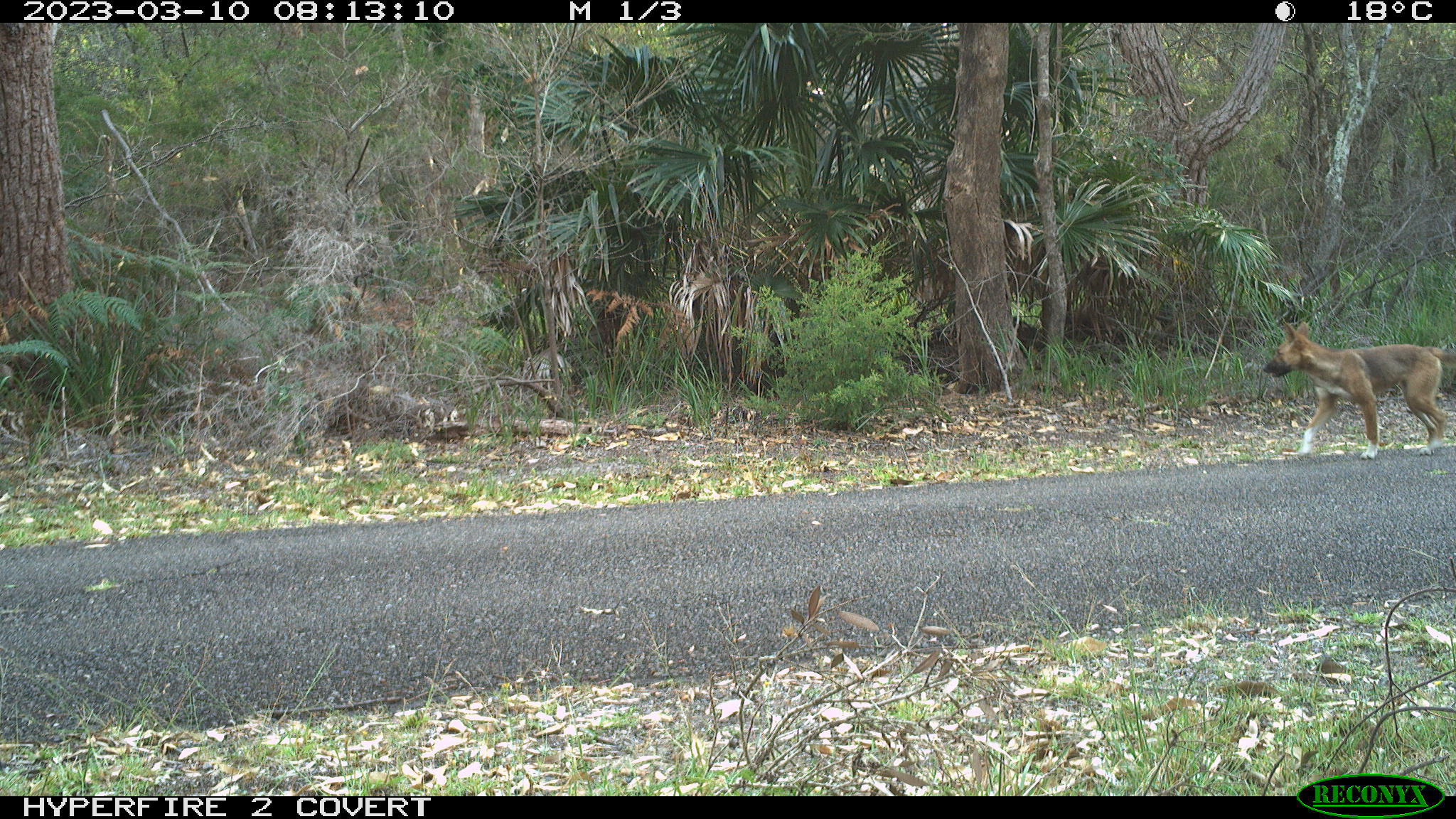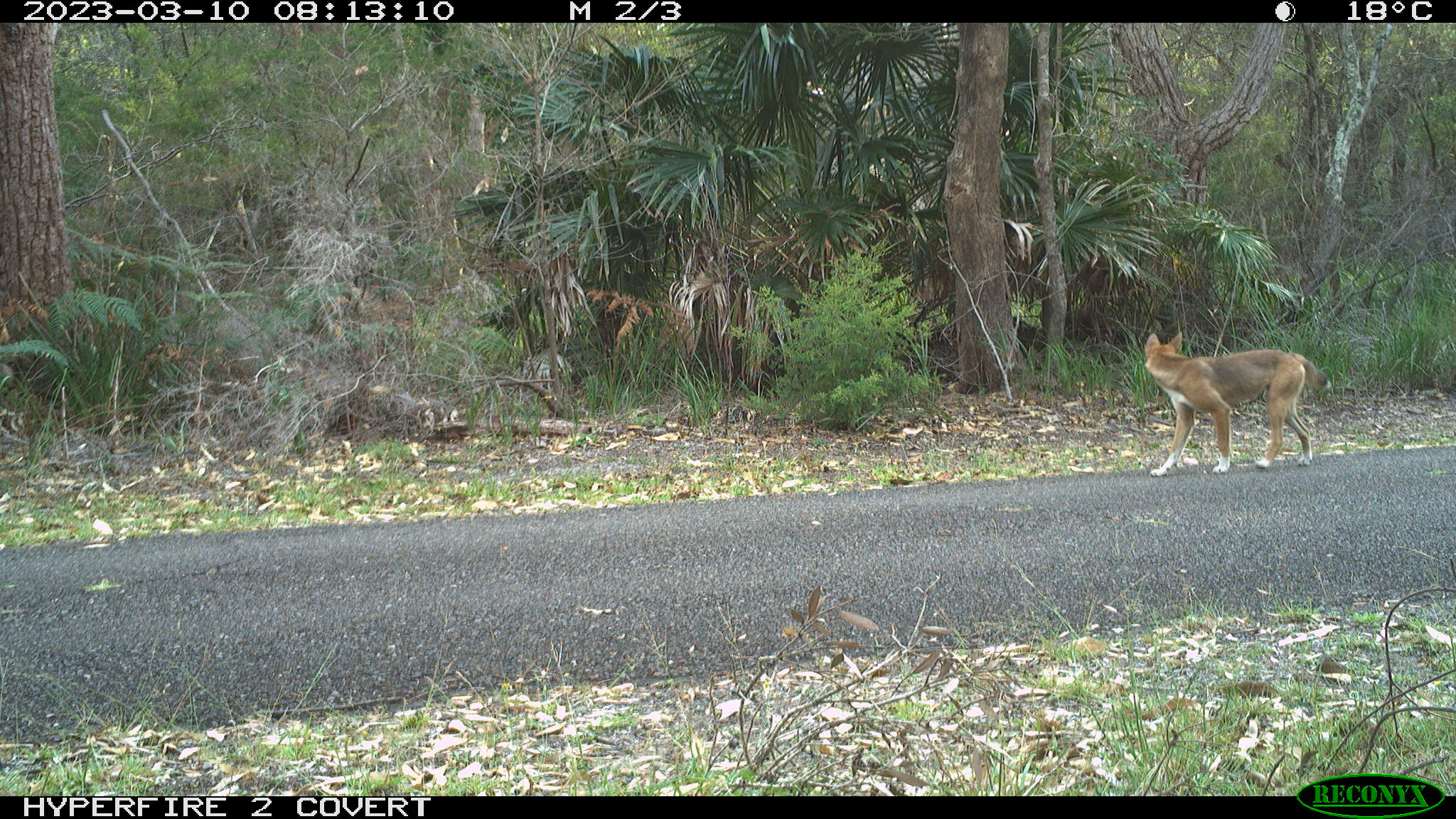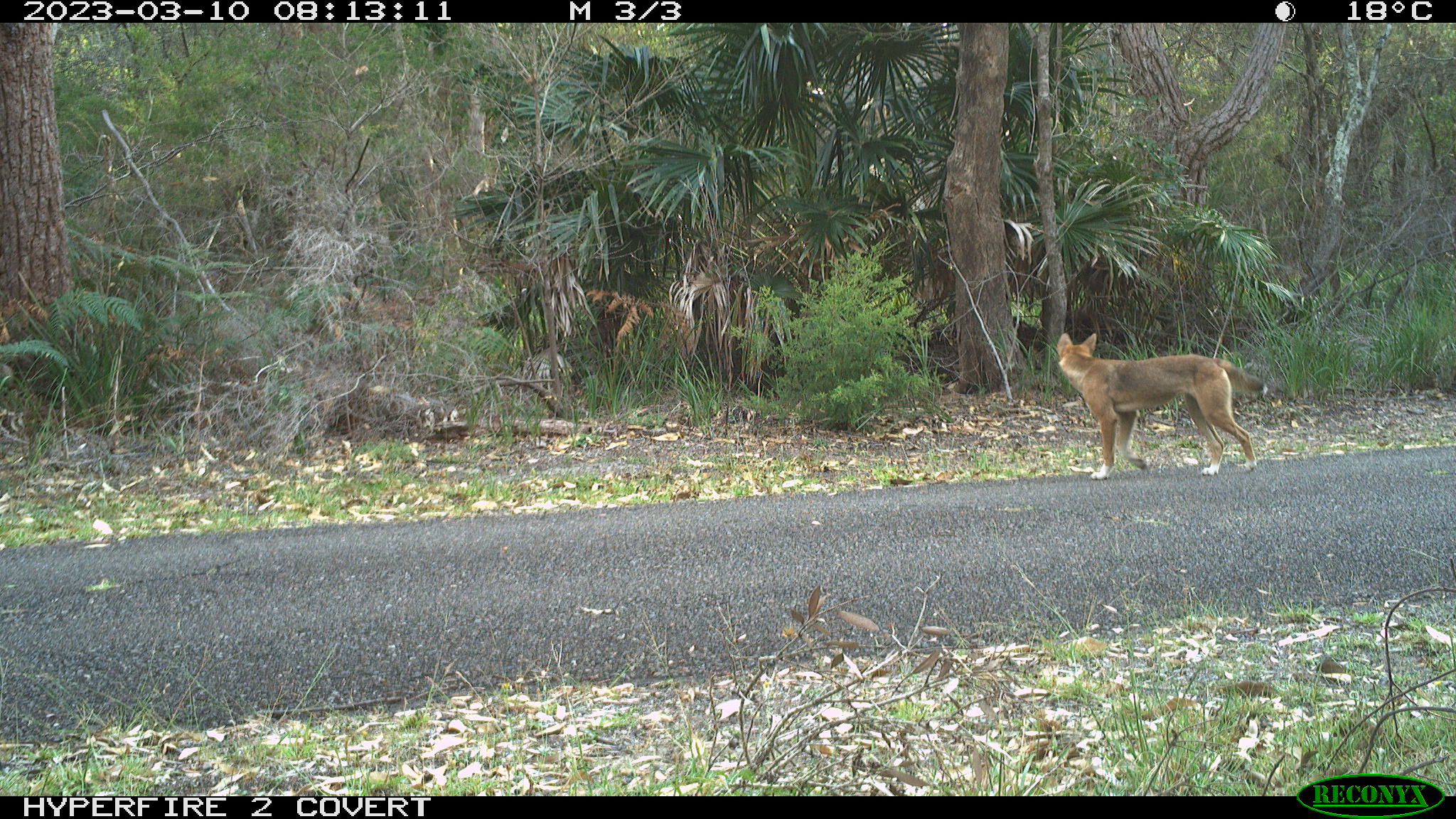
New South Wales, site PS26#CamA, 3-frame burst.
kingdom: Animalia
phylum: Chordata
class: Mammalia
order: Carnivora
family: Canidae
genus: Canis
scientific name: Canis familiaris dingo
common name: dingo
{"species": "dingo (Canis familiaris dingo)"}